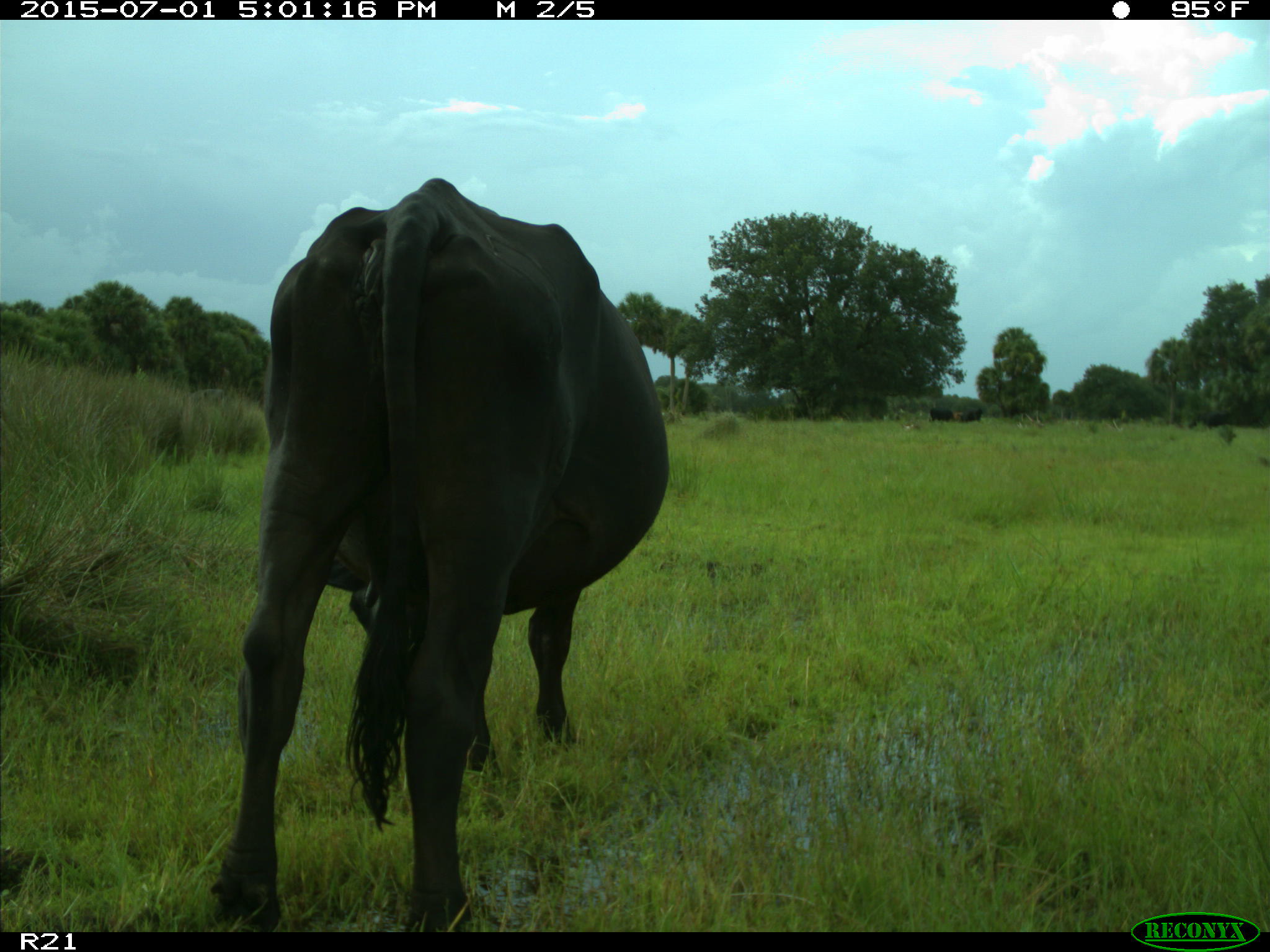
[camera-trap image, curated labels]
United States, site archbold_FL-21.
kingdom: Animalia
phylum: Chordata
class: Mammalia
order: Artiodactyla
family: Bovidae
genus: Bos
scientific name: Bos taurus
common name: domestic cow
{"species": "Bos taurus (domestic cow)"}